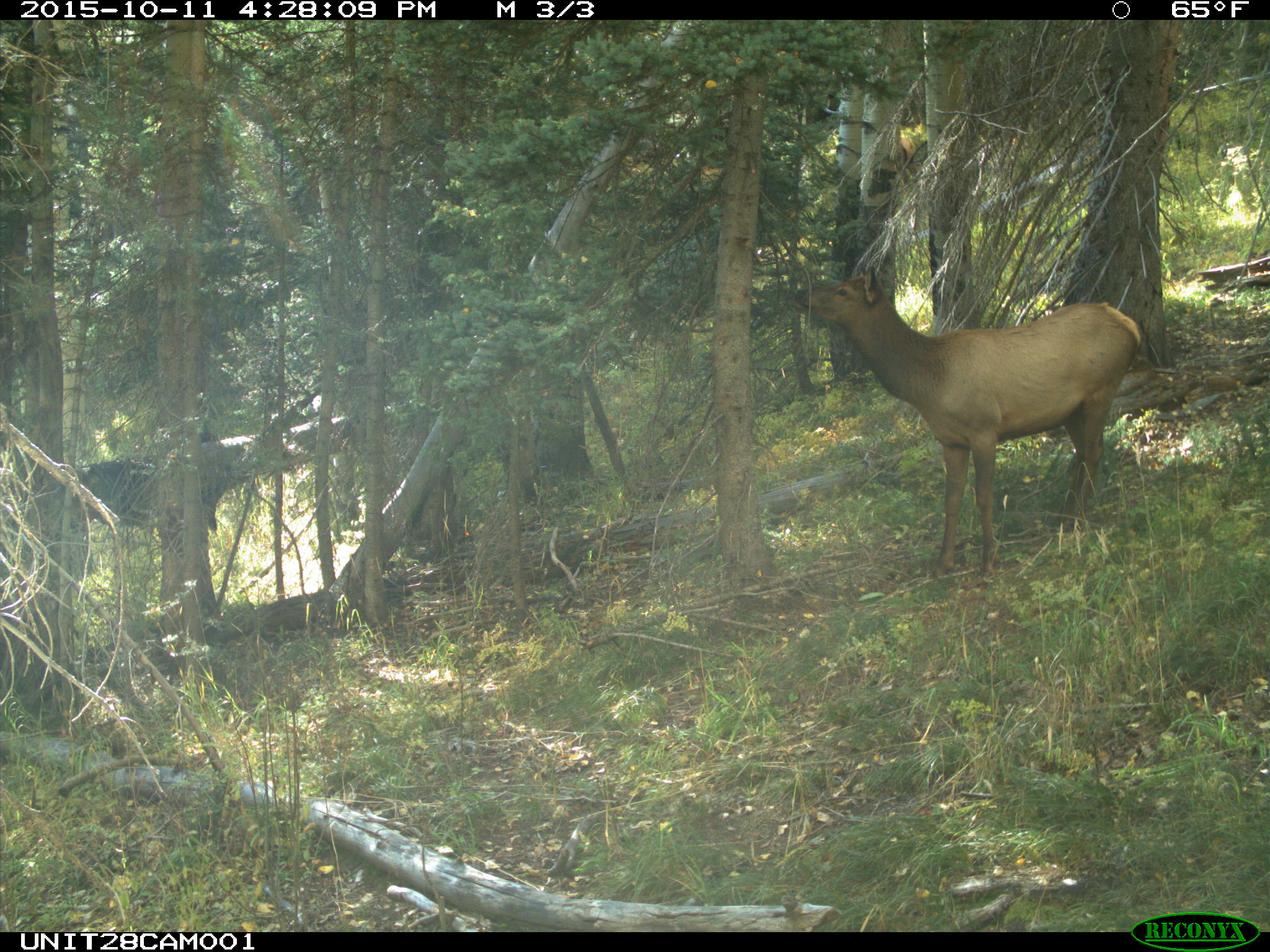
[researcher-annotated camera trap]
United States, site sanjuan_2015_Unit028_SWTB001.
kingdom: Animalia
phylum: Chordata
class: Mammalia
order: Artiodactyla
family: Cervidae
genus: Cervus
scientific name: Cervus elaphus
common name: red deer